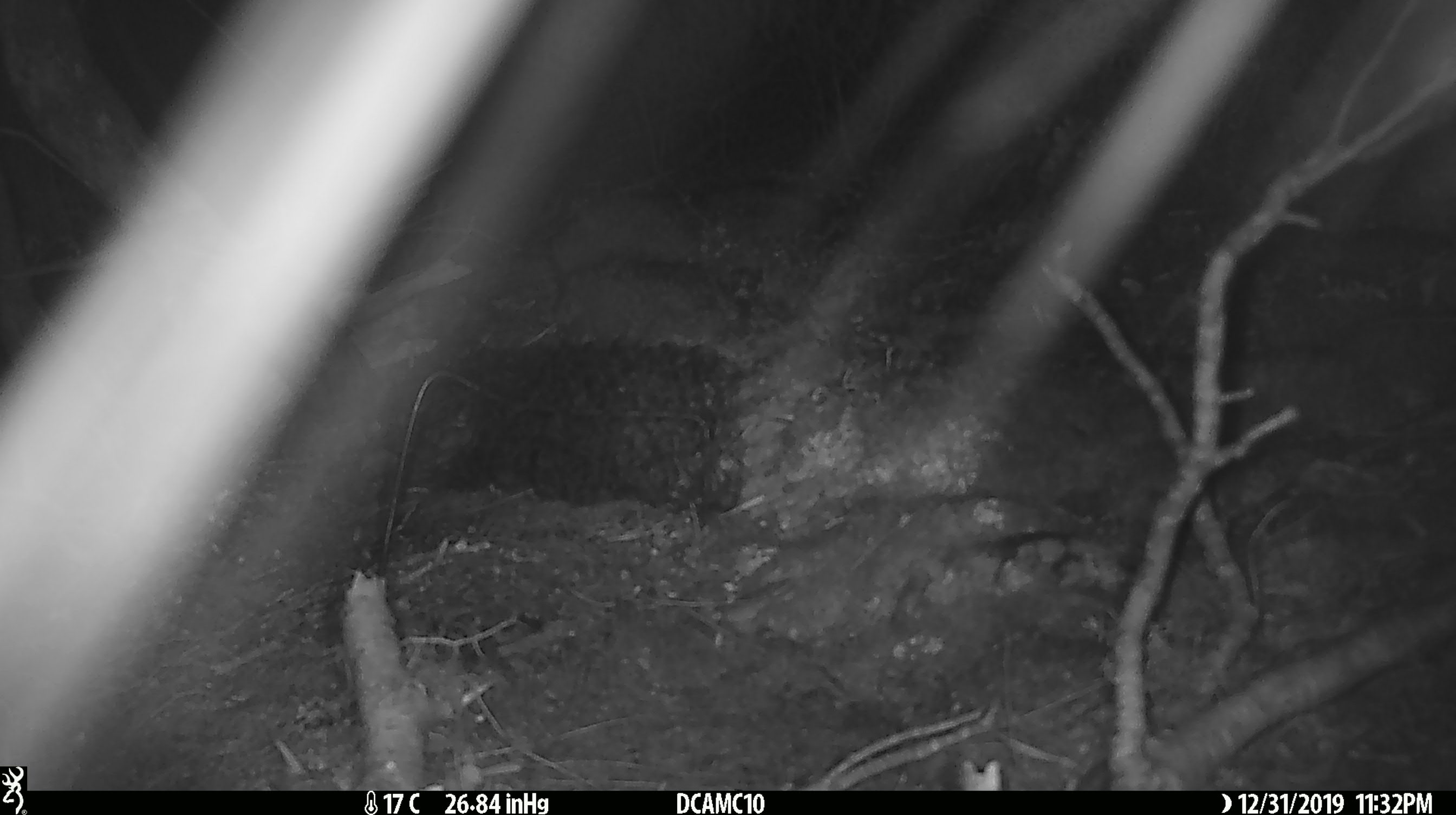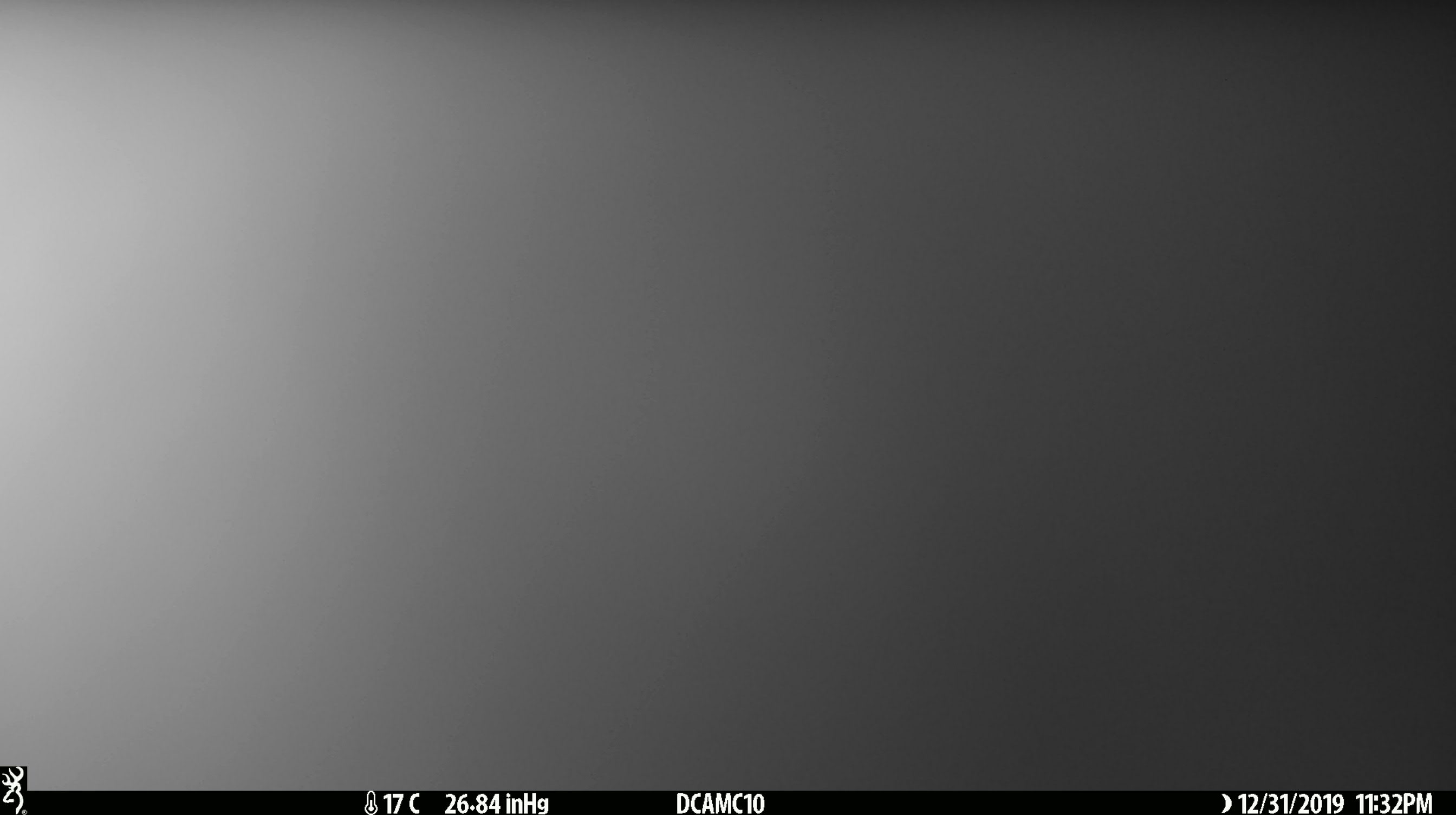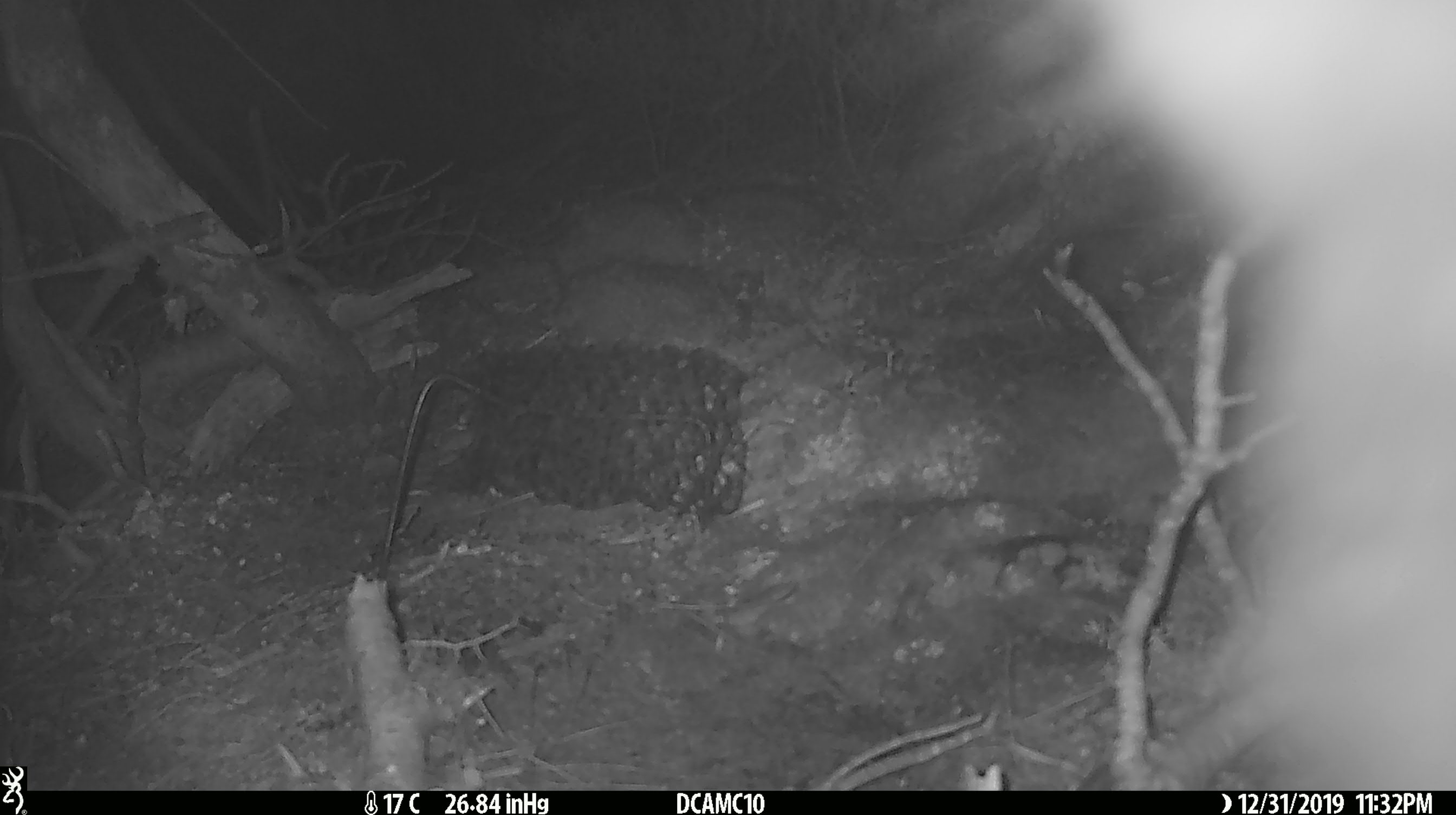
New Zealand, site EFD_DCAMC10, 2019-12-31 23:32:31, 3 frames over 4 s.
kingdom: Animalia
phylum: Chordata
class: Mammalia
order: Diprotodontia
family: Phalangeridae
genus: Trichosurus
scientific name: Trichosurus vulpecula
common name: common brushtail possum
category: possum